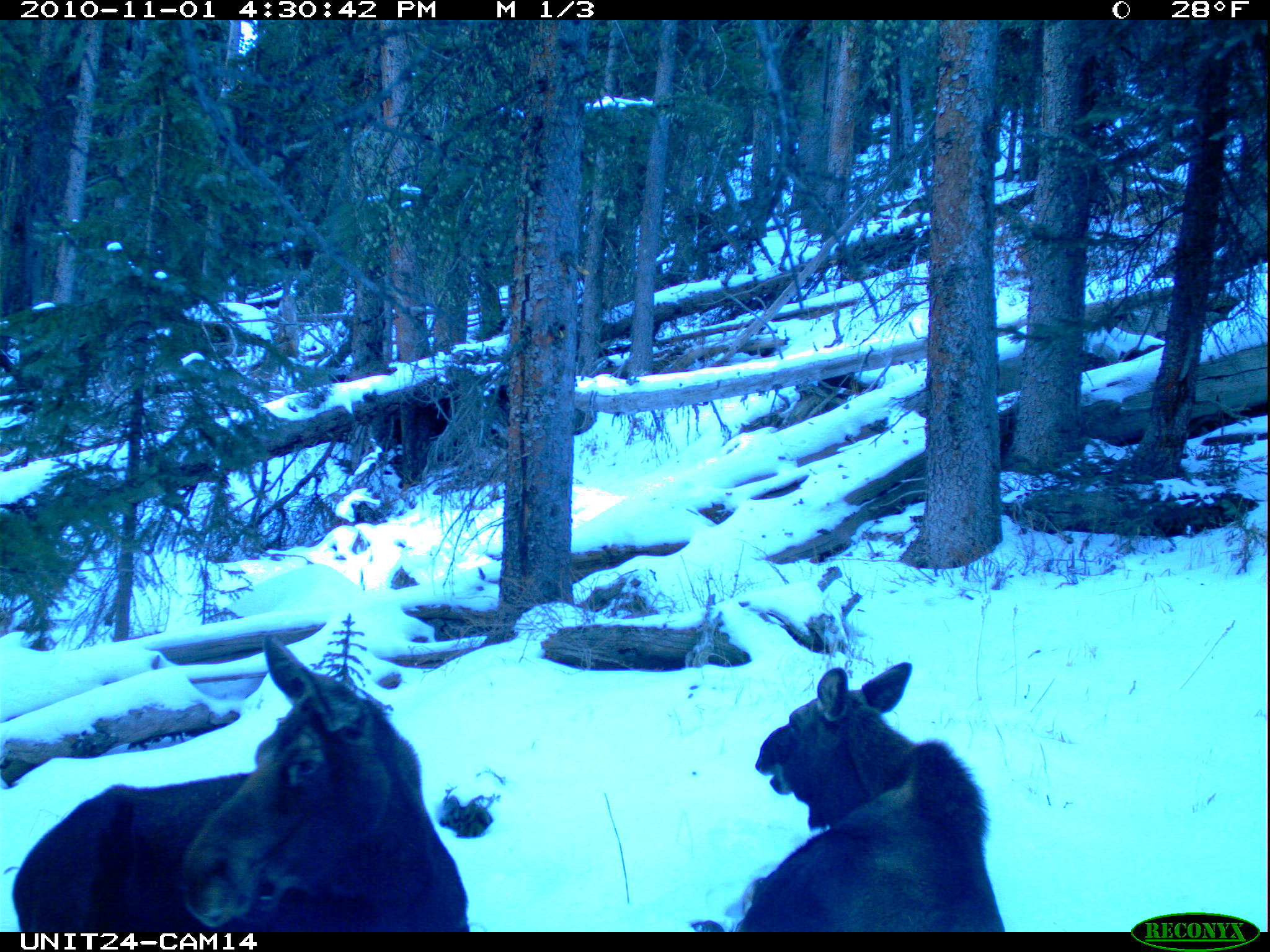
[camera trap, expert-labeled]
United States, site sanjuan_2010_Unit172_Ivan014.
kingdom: Animalia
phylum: Chordata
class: Mammalia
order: Artiodactyla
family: Cervidae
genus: Alces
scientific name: Alces alces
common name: moose